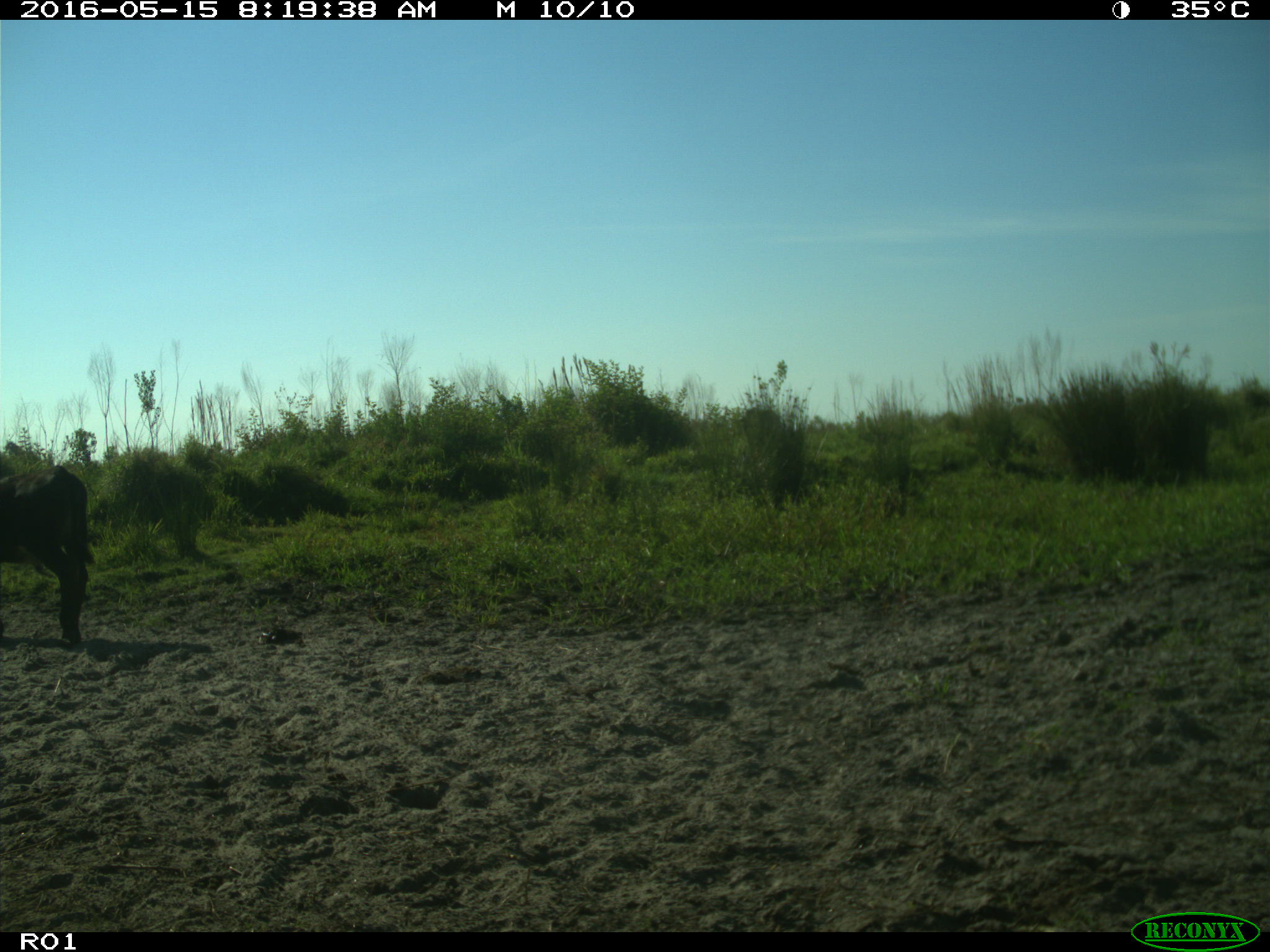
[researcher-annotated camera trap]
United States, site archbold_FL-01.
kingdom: Animalia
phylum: Chordata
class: Mammalia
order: Artiodactyla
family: Bovidae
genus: Bos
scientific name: Bos taurus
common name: domestic cow